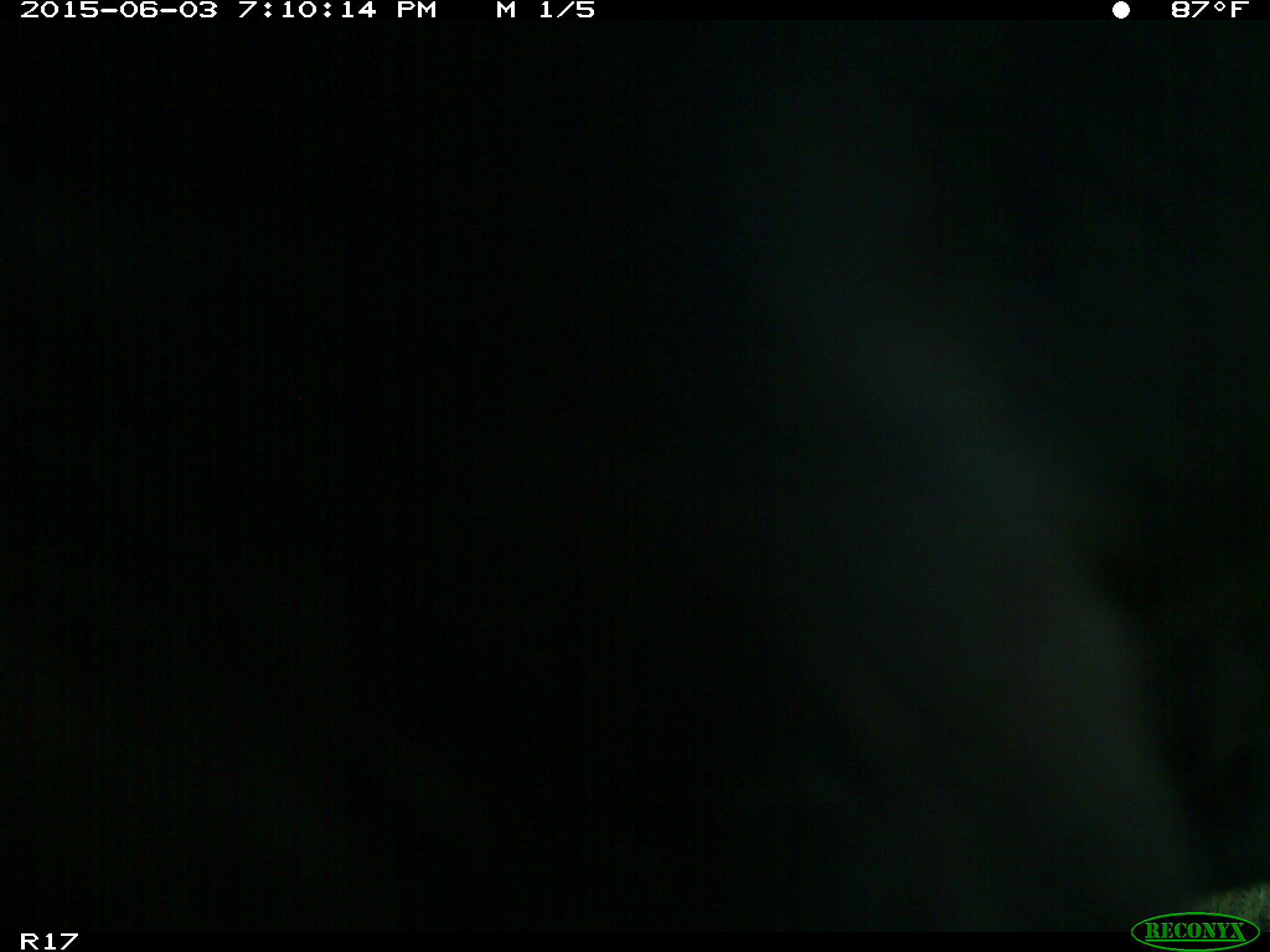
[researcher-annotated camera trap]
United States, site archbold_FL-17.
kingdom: Animalia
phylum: Chordata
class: Mammalia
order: Artiodactyla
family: Bovidae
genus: Bos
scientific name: Bos taurus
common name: domestic cow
Bos taurus (domestic cow).